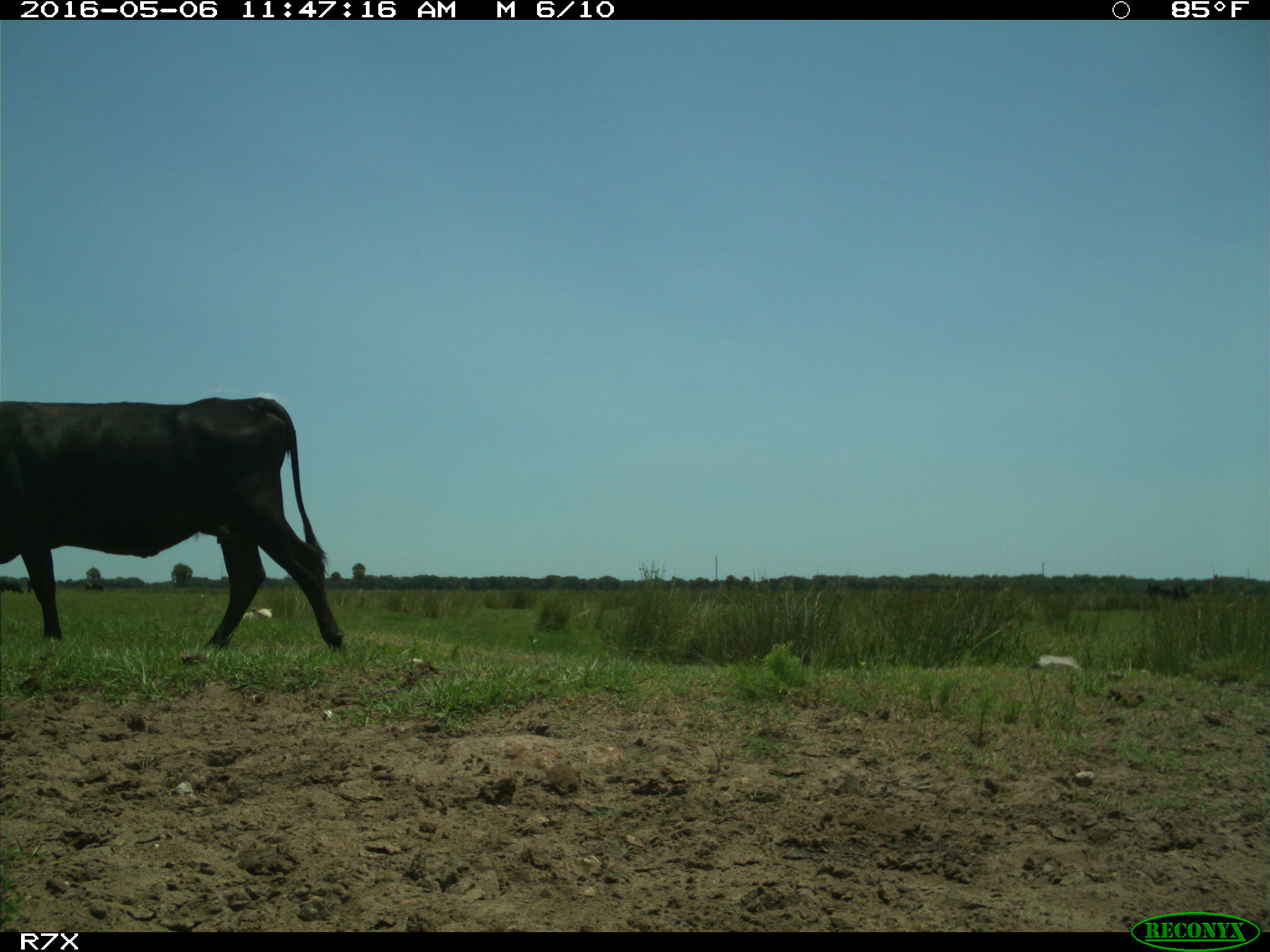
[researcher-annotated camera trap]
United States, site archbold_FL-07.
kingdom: Animalia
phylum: Chordata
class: Mammalia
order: Artiodactyla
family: Bovidae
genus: Bos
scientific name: Bos taurus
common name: domestic cow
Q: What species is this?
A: Bos taurus (domestic cow).